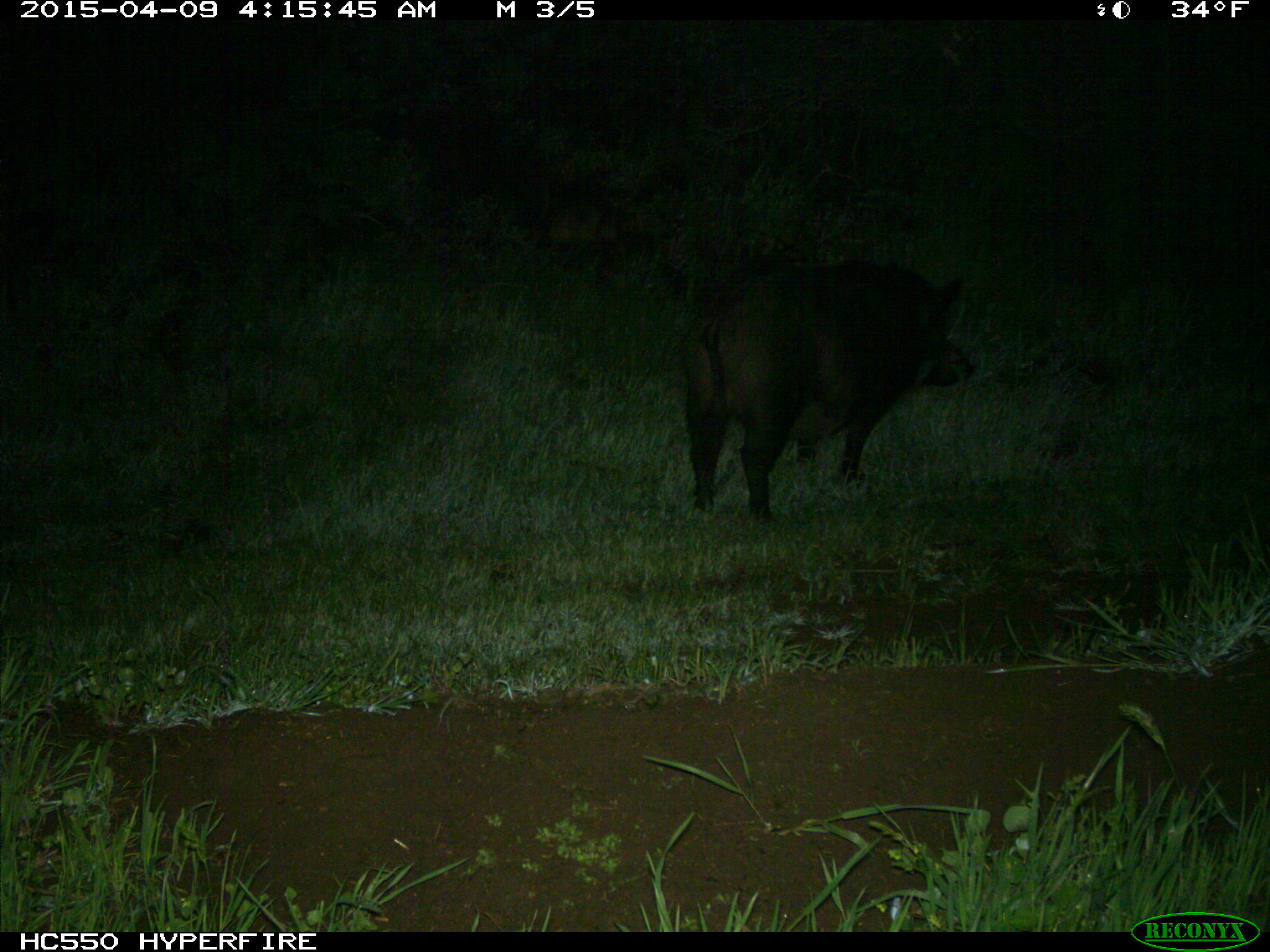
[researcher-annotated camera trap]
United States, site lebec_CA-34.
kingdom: Animalia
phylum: Chordata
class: Mammalia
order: Artiodactyla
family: Suidae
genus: Sus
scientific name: Sus scrofa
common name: wild boar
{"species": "Sus scrofa (wild boar)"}